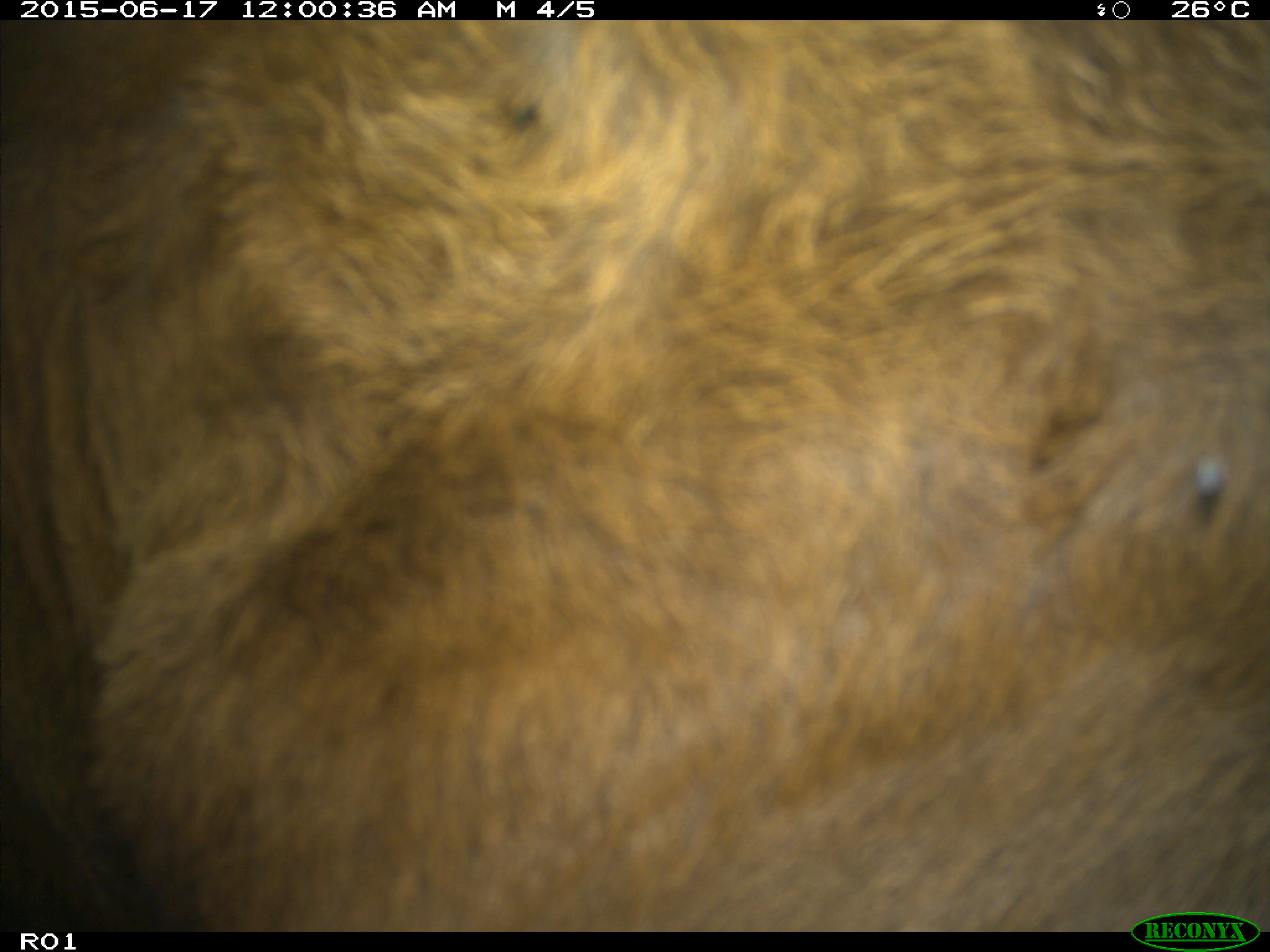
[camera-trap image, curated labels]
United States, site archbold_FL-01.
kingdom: Animalia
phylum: Chordata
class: Mammalia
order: Artiodactyla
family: Bovidae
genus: Bos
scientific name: Bos taurus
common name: domestic cow